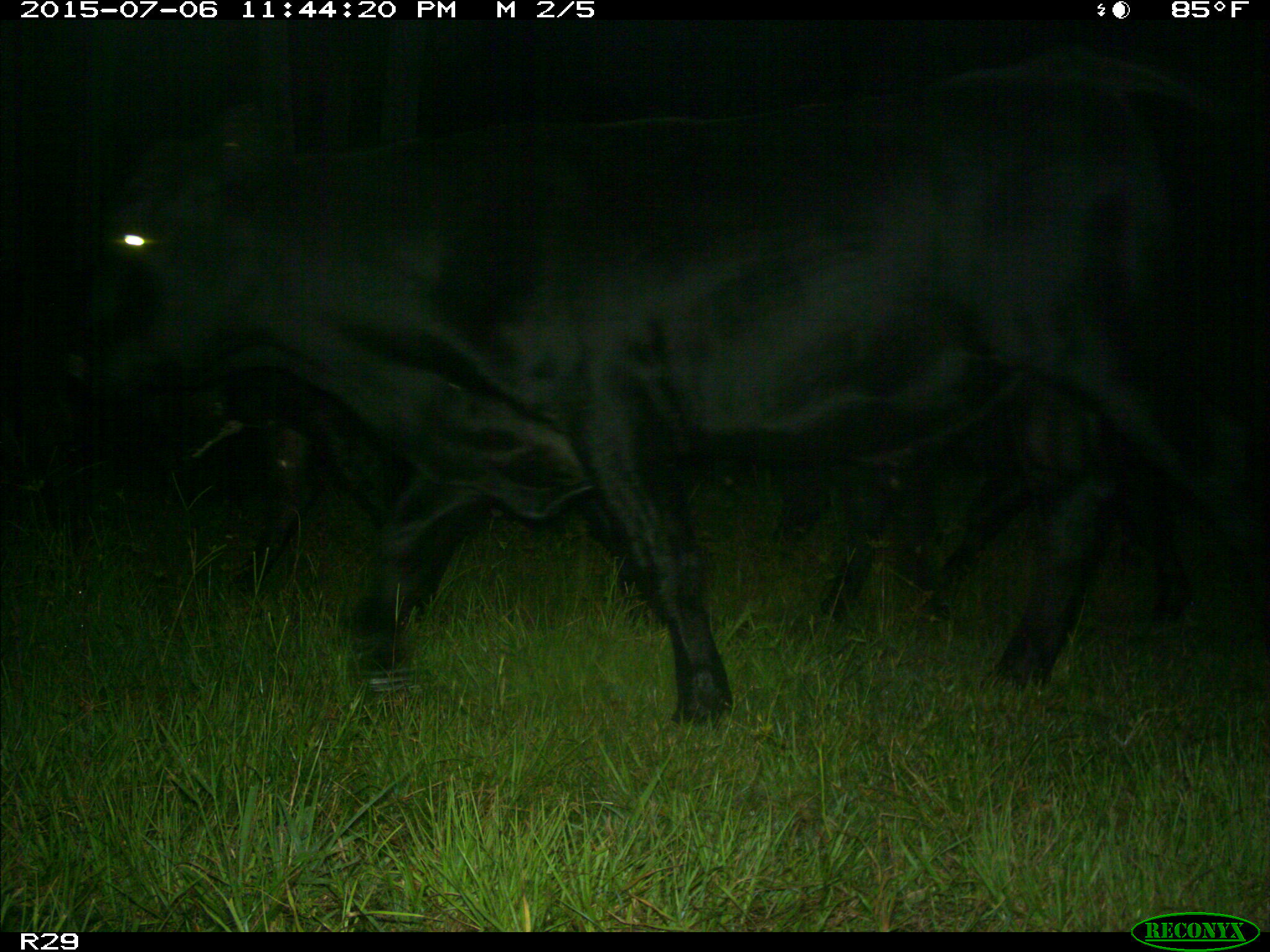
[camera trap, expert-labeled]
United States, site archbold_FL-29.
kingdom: Animalia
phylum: Chordata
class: Mammalia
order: Artiodactyla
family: Bovidae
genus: Bos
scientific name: Bos taurus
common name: domestic cow